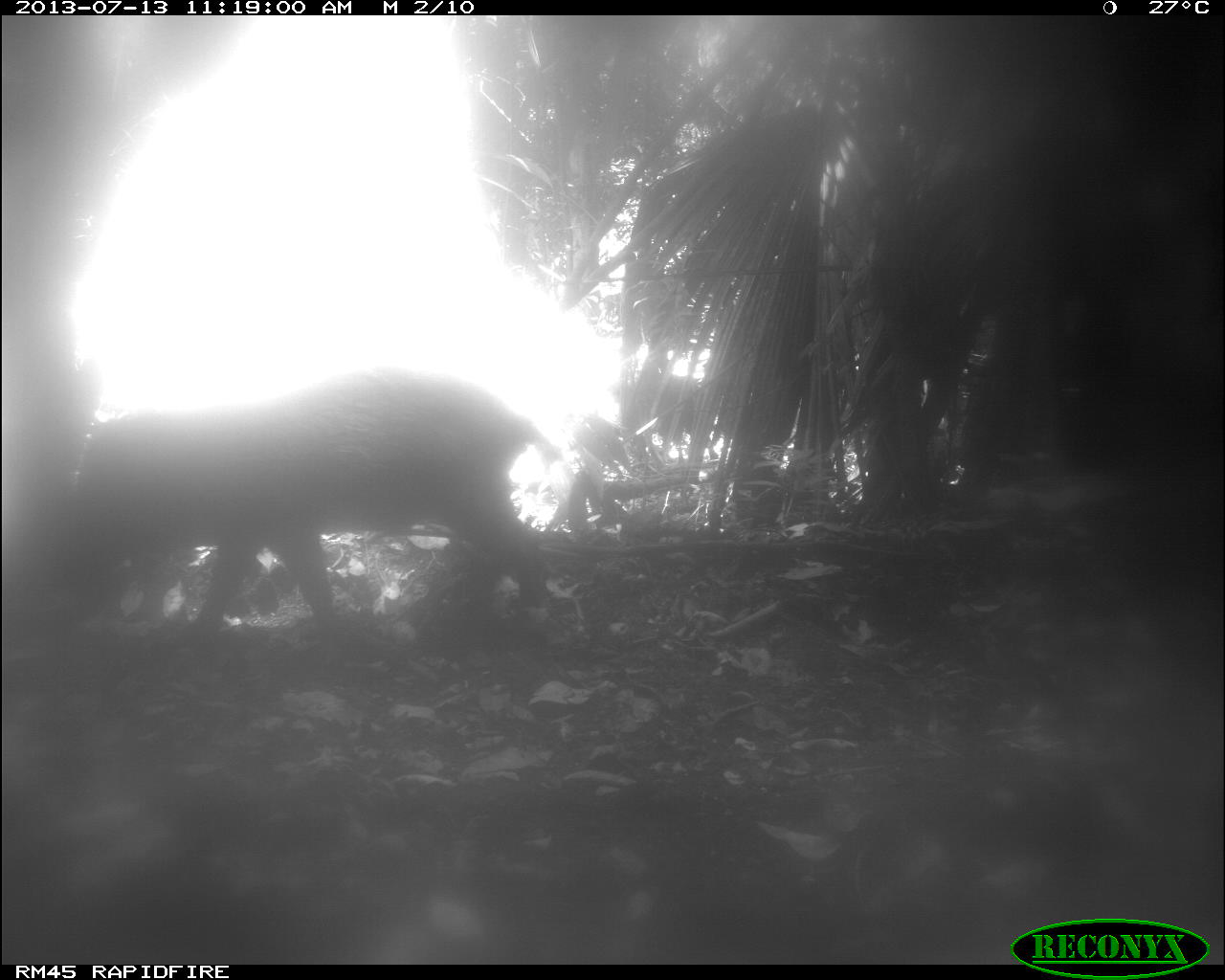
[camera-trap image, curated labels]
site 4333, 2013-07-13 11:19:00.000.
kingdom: Animalia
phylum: Chordata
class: Mammalia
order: Artiodactyla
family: Tayassuidae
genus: Tayassu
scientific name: Tayassu pecari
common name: white-lipped peccary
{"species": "Tayassu pecari (white-lipped peccary)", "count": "1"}